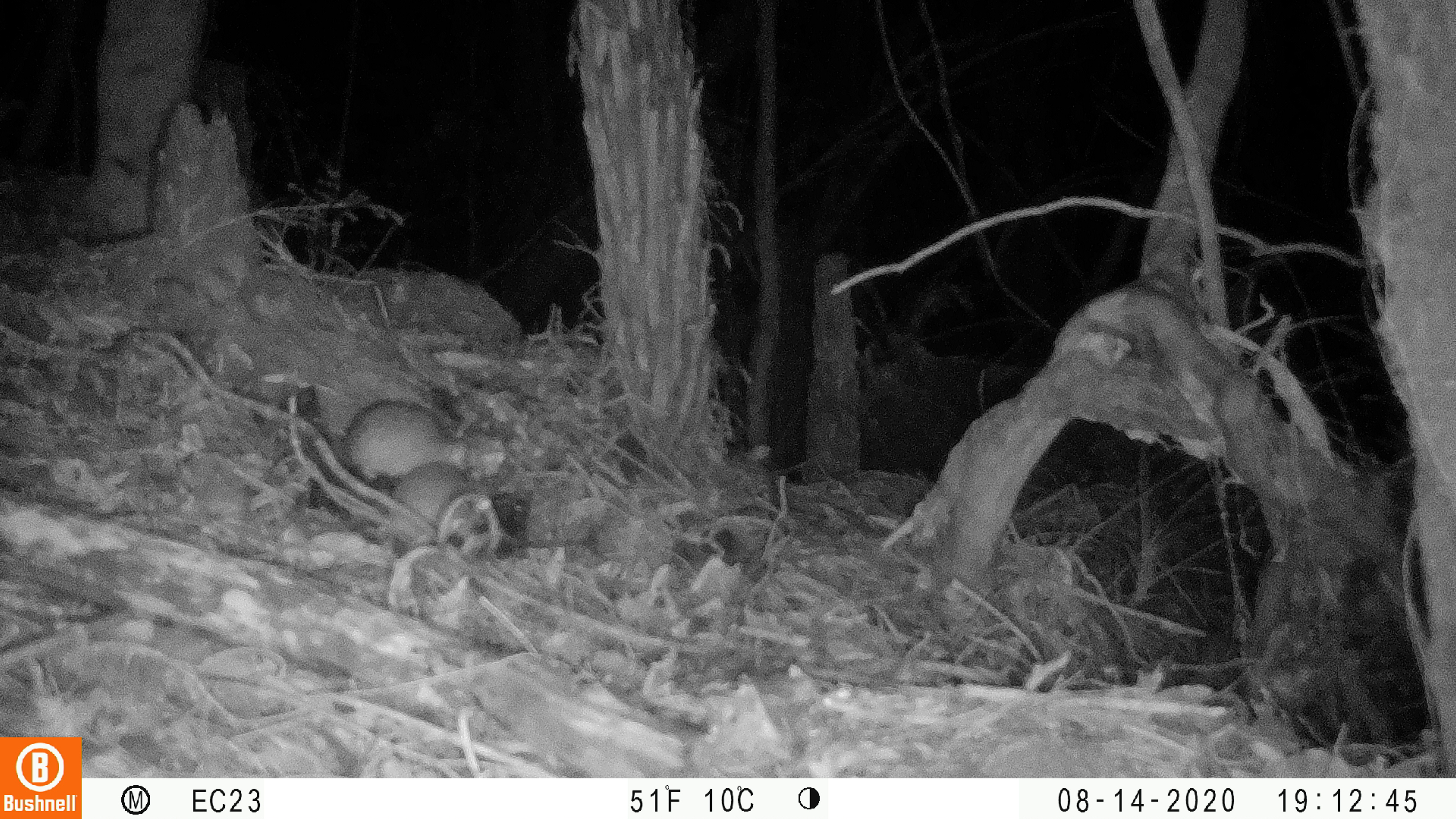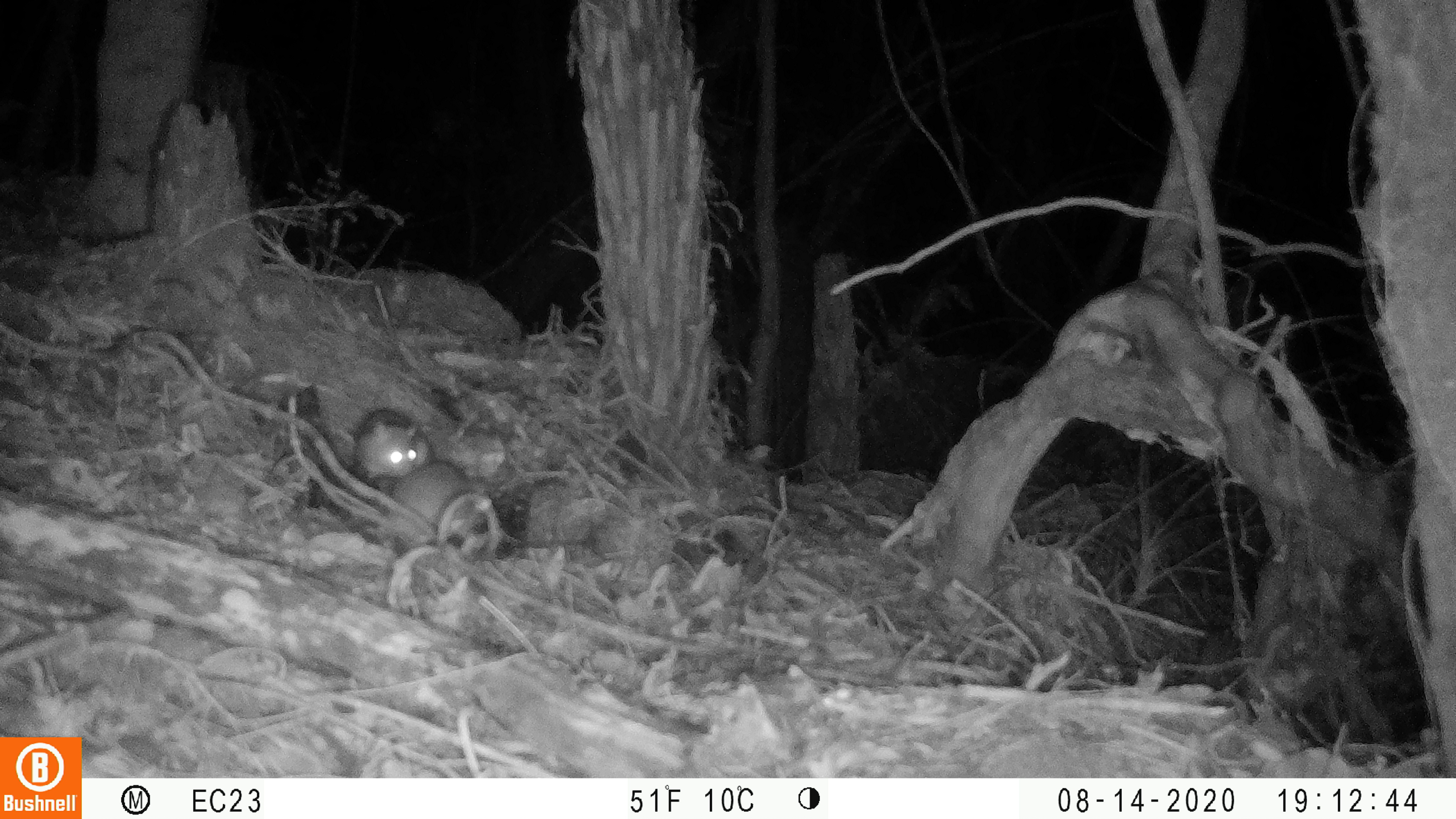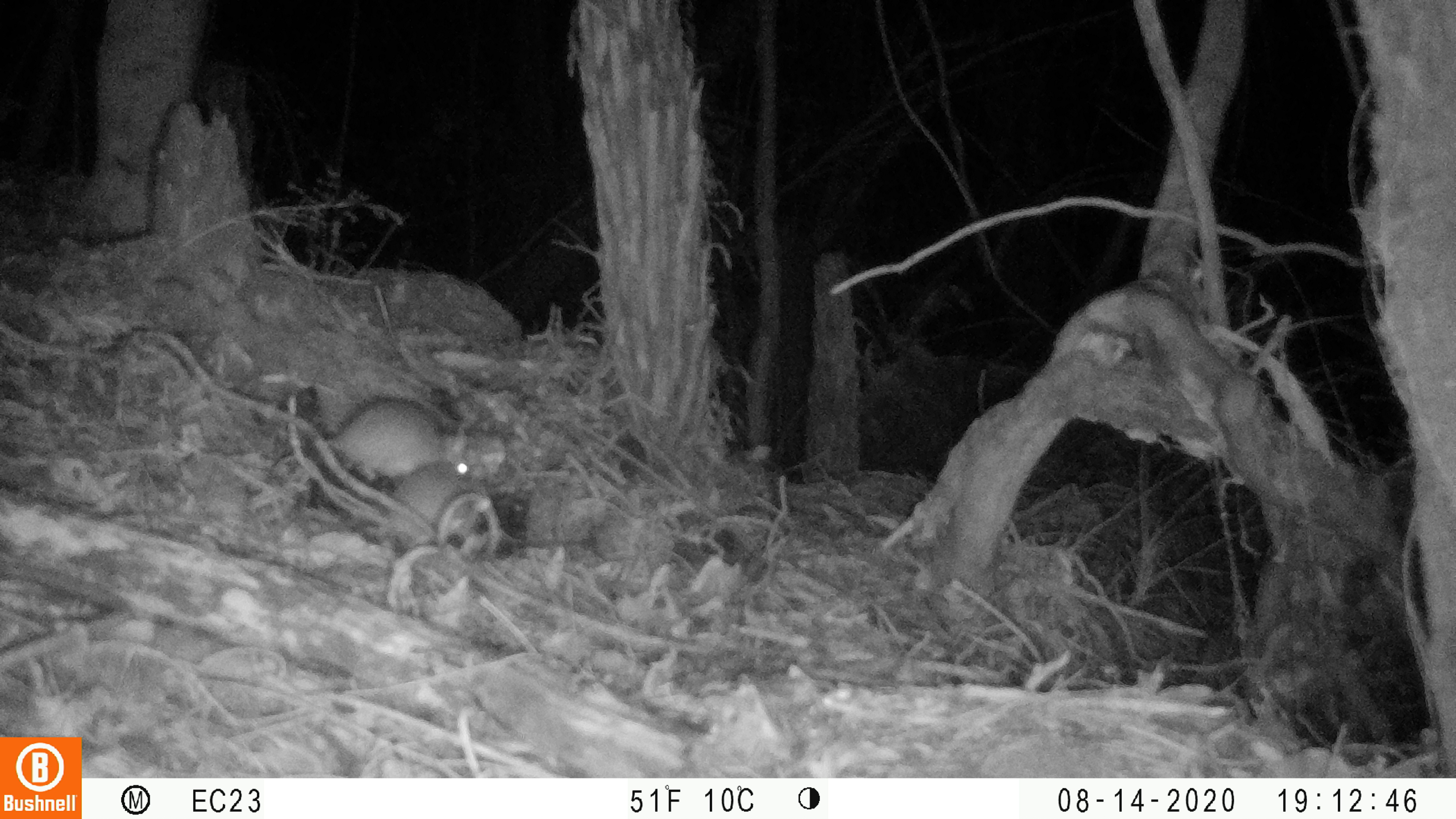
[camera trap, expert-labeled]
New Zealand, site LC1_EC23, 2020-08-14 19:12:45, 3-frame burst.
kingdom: Animalia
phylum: Chordata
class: Mammalia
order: Rodentia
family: Muridae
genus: Rattus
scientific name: Rattus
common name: rat